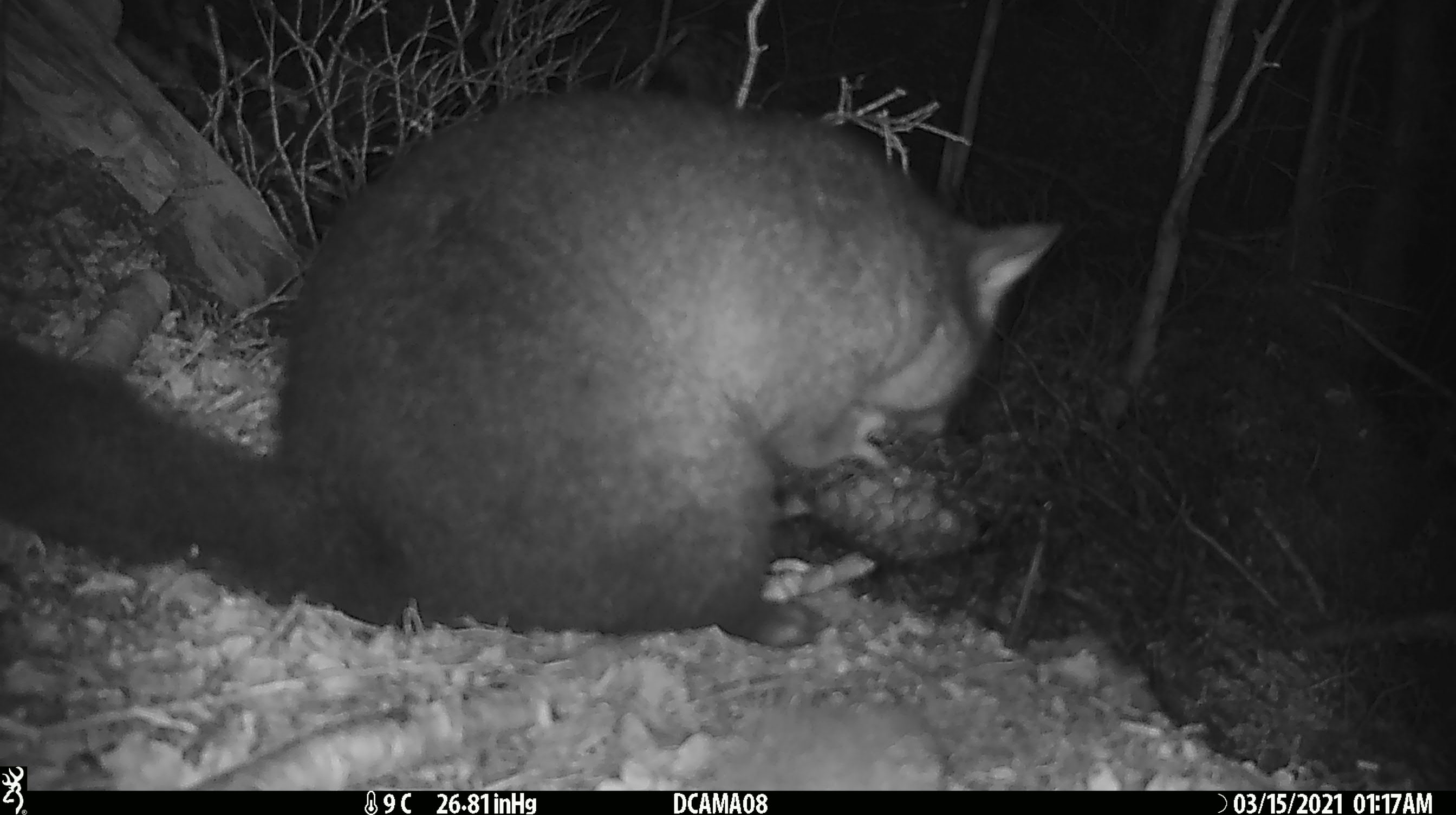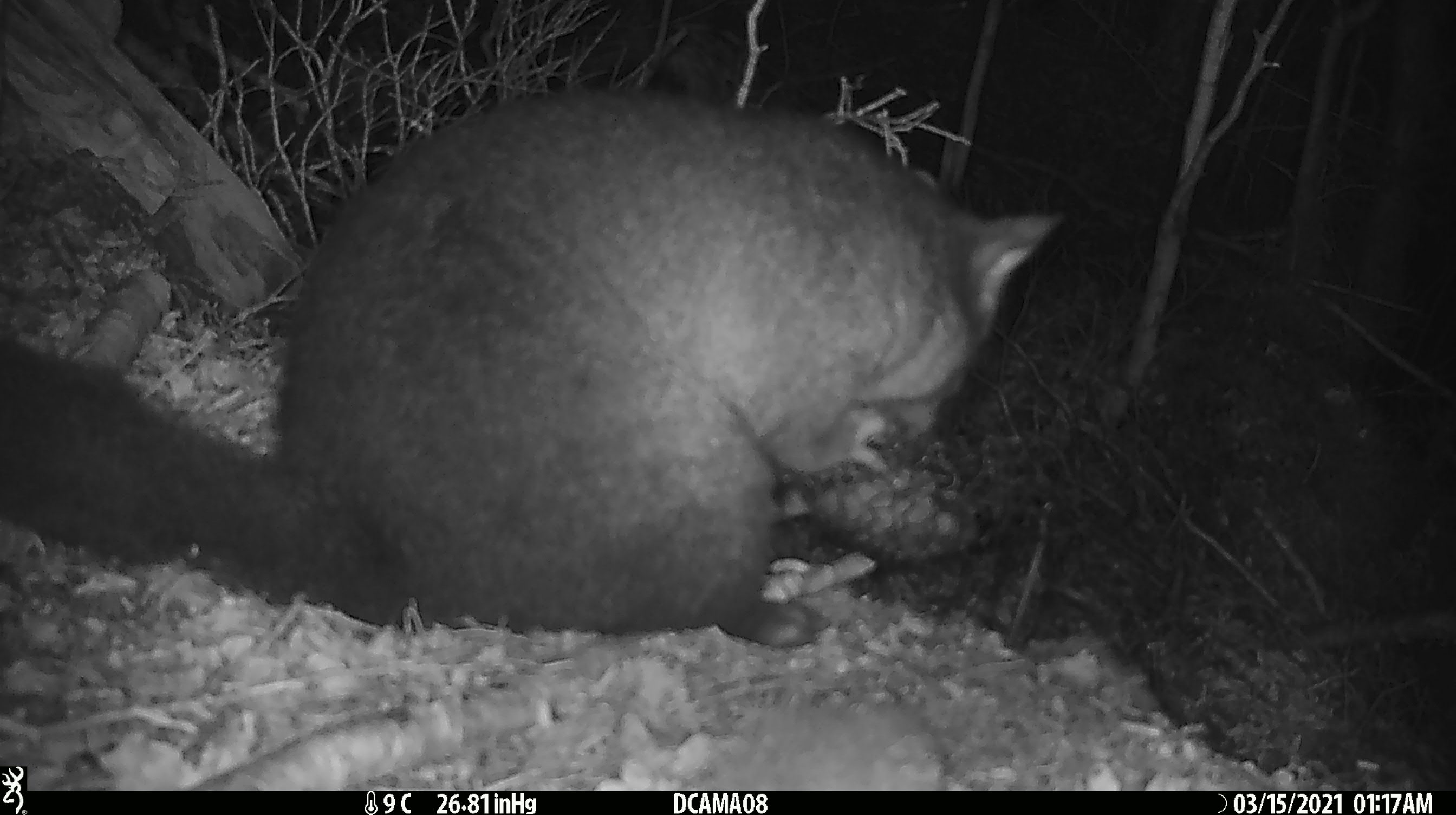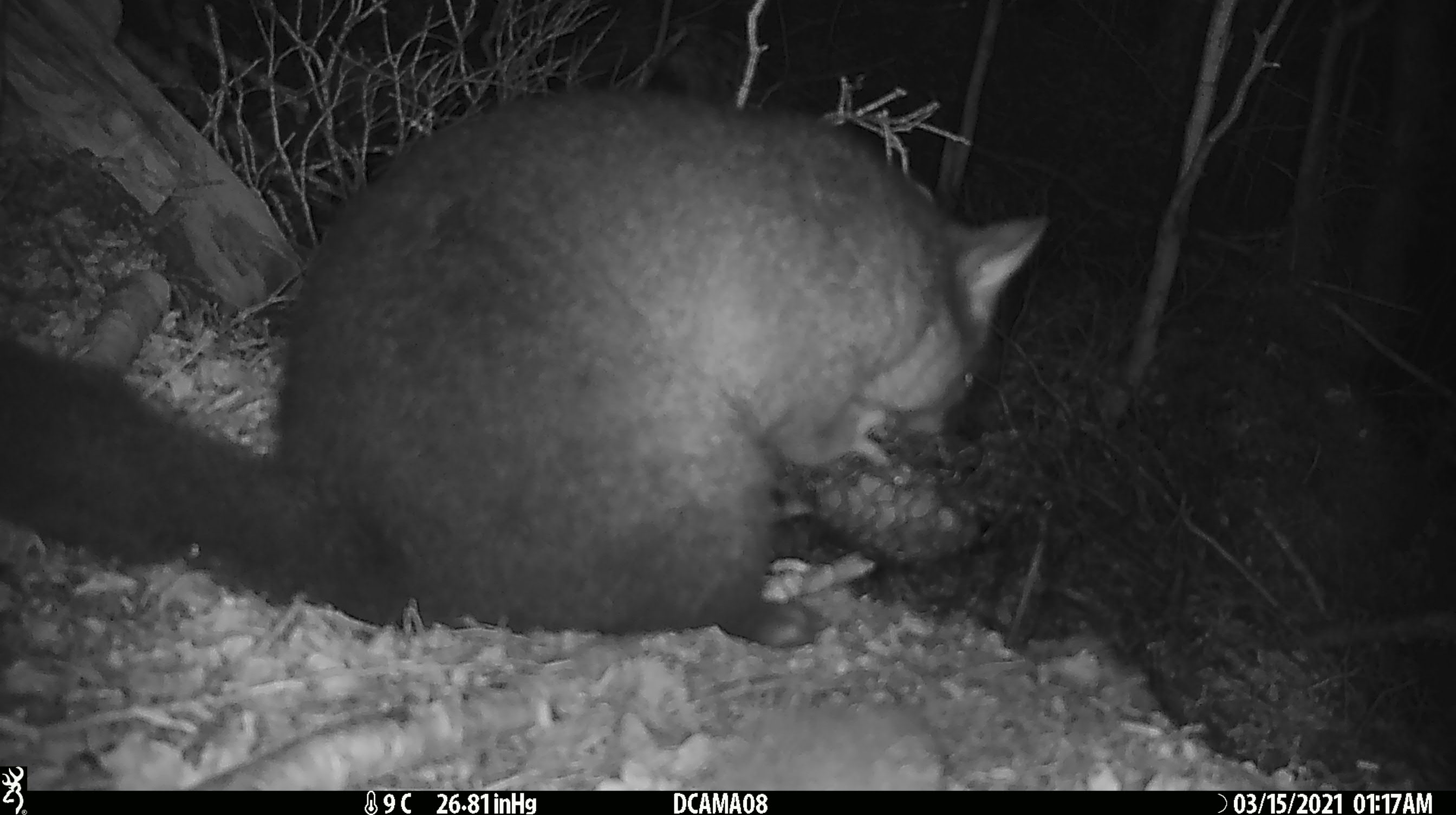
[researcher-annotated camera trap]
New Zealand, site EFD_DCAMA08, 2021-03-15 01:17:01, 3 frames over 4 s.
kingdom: Animalia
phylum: Chordata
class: Mammalia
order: Diprotodontia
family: Phalangeridae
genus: Trichosurus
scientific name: Trichosurus vulpecula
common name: common brushtail possum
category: possum